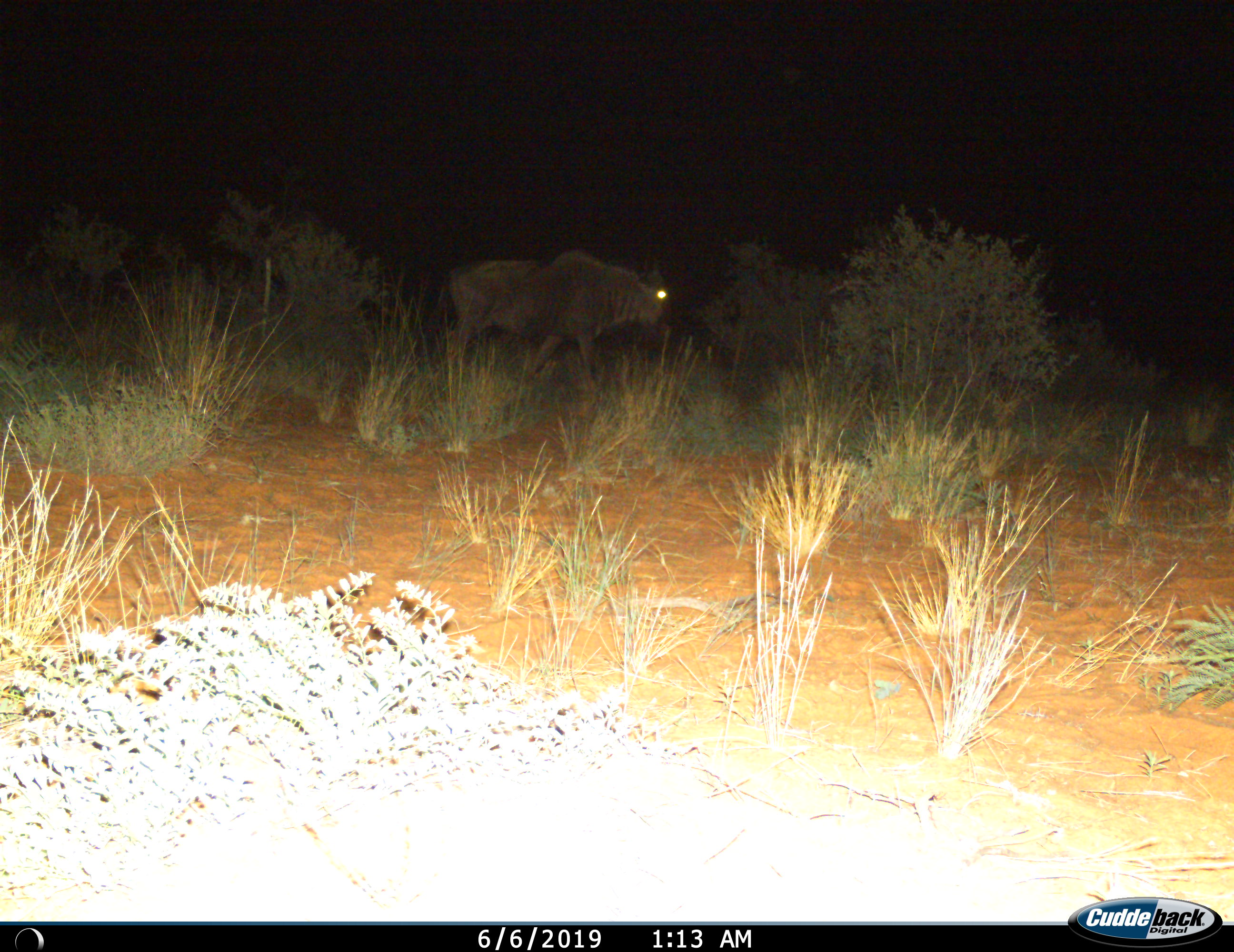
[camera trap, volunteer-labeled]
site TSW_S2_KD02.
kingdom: Animalia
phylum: Chordata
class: Mammalia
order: Artiodactyla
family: Bovidae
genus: Connochaetes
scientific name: Connochaetes taurinus taurinus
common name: blue wildebeest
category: wildebeestblue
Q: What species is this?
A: Wildebeestblue (blue wildebeest) (Connochaetes taurinus taurinus).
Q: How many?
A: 1.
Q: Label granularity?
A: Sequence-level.